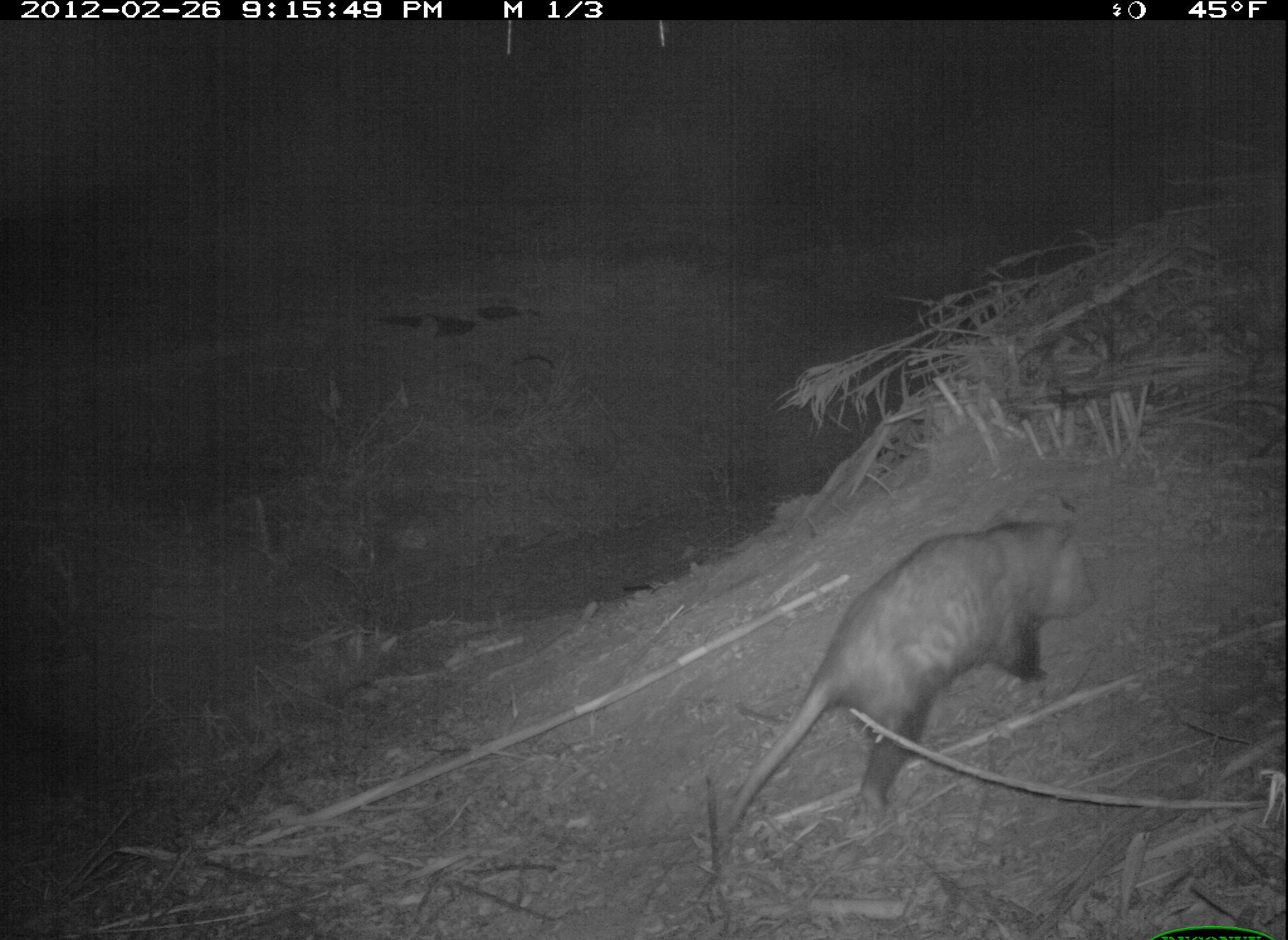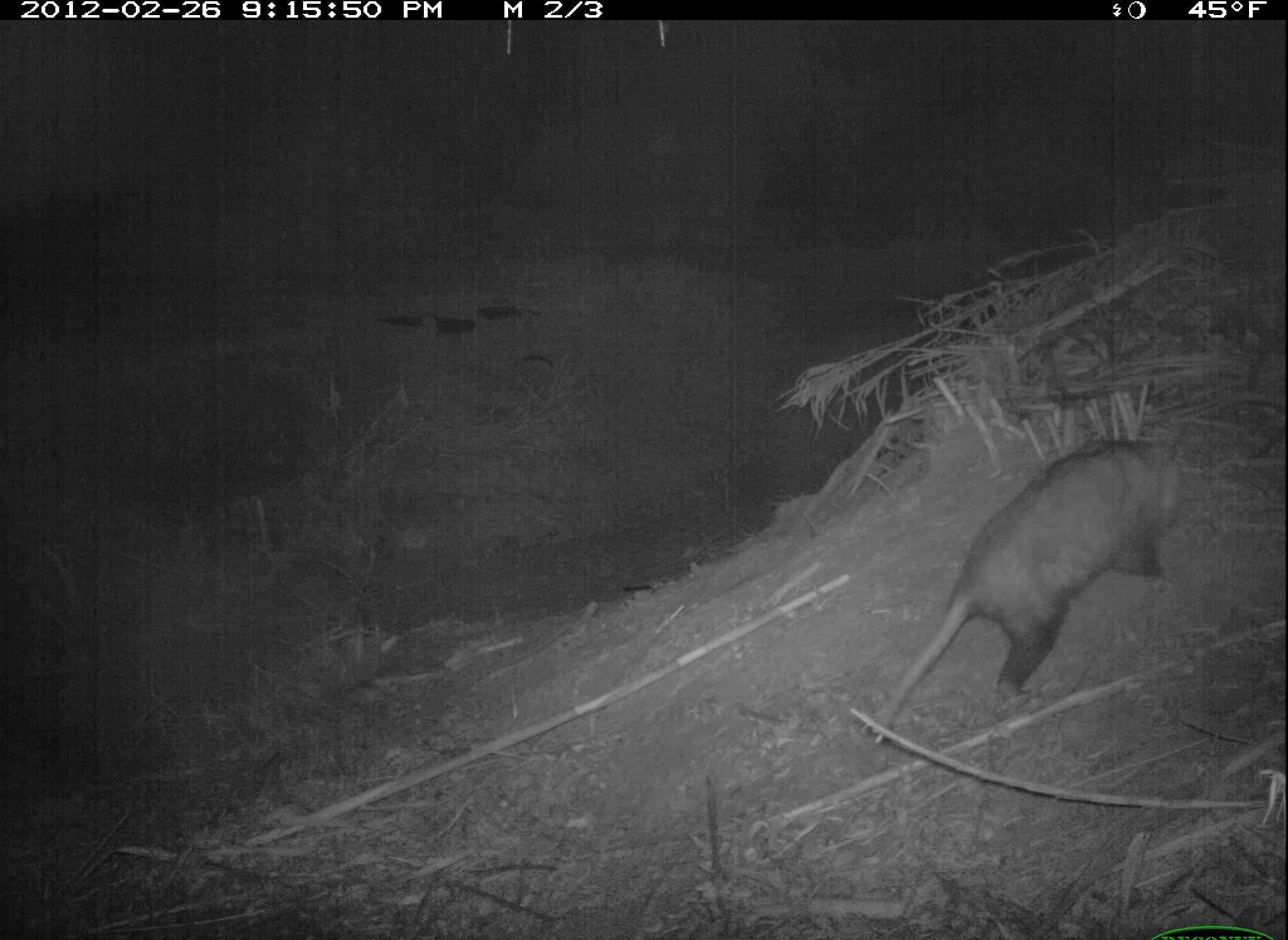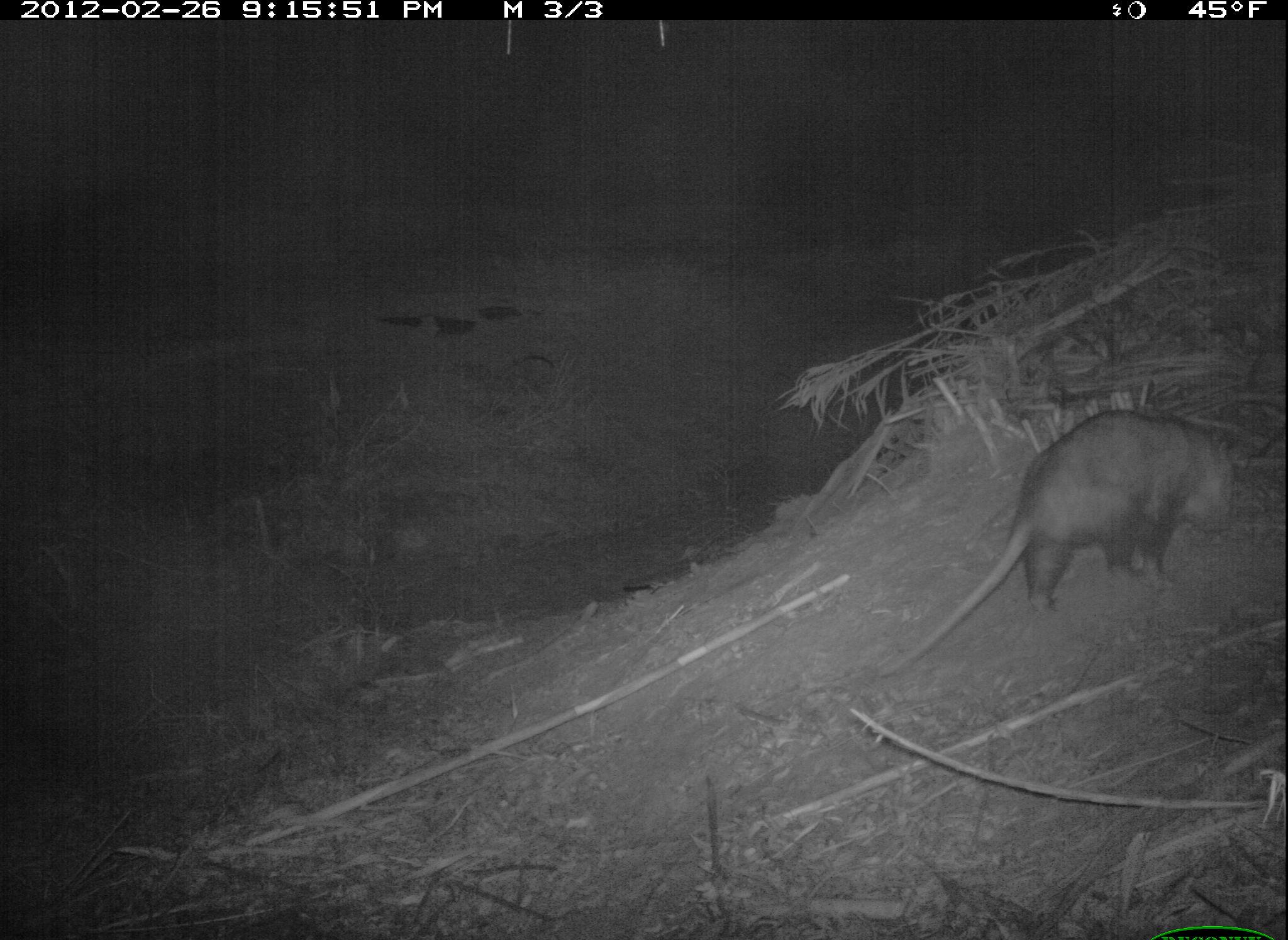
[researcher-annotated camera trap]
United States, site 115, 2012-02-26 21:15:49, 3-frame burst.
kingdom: Animalia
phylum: Chordata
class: Mammalia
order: Didelphimorphia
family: Didelphidae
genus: Didelphis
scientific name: Didelphis virginiana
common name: virginia opossum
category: opossum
Opossum (virginia opossum) (Didelphis virginiana).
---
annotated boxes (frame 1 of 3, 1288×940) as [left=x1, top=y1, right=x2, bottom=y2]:
opossum: [left=691, top=506, right=1114, bottom=867]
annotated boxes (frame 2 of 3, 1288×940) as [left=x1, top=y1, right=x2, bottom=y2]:
opossum: [left=863, top=424, right=1214, bottom=747]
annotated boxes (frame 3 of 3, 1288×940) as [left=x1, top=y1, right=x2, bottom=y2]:
opossum: [left=874, top=409, right=1243, bottom=696]